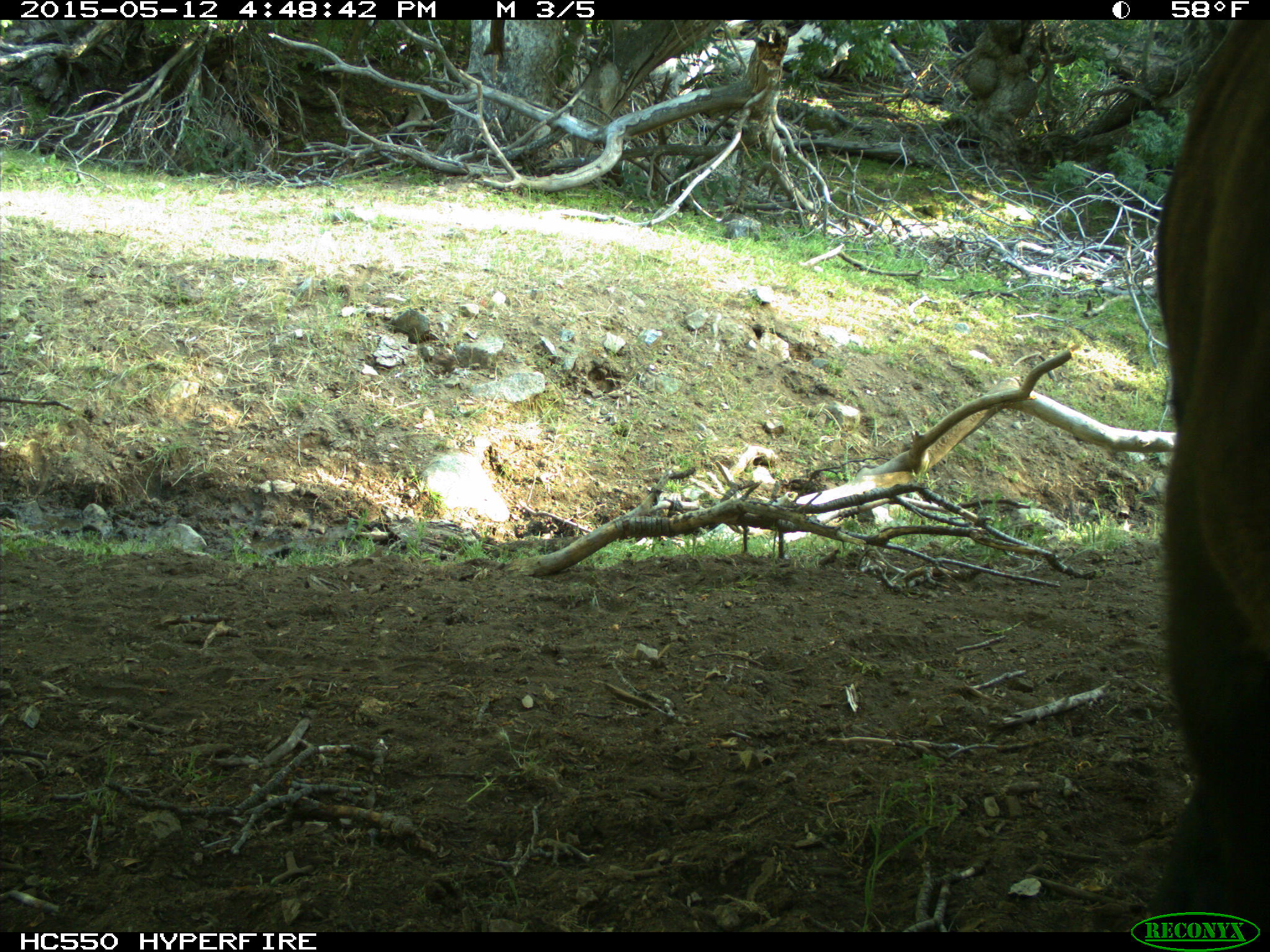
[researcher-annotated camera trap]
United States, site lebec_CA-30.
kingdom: Animalia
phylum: Chordata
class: Mammalia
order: Artiodactyla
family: Bovidae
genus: Bos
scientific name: Bos taurus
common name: domestic cow